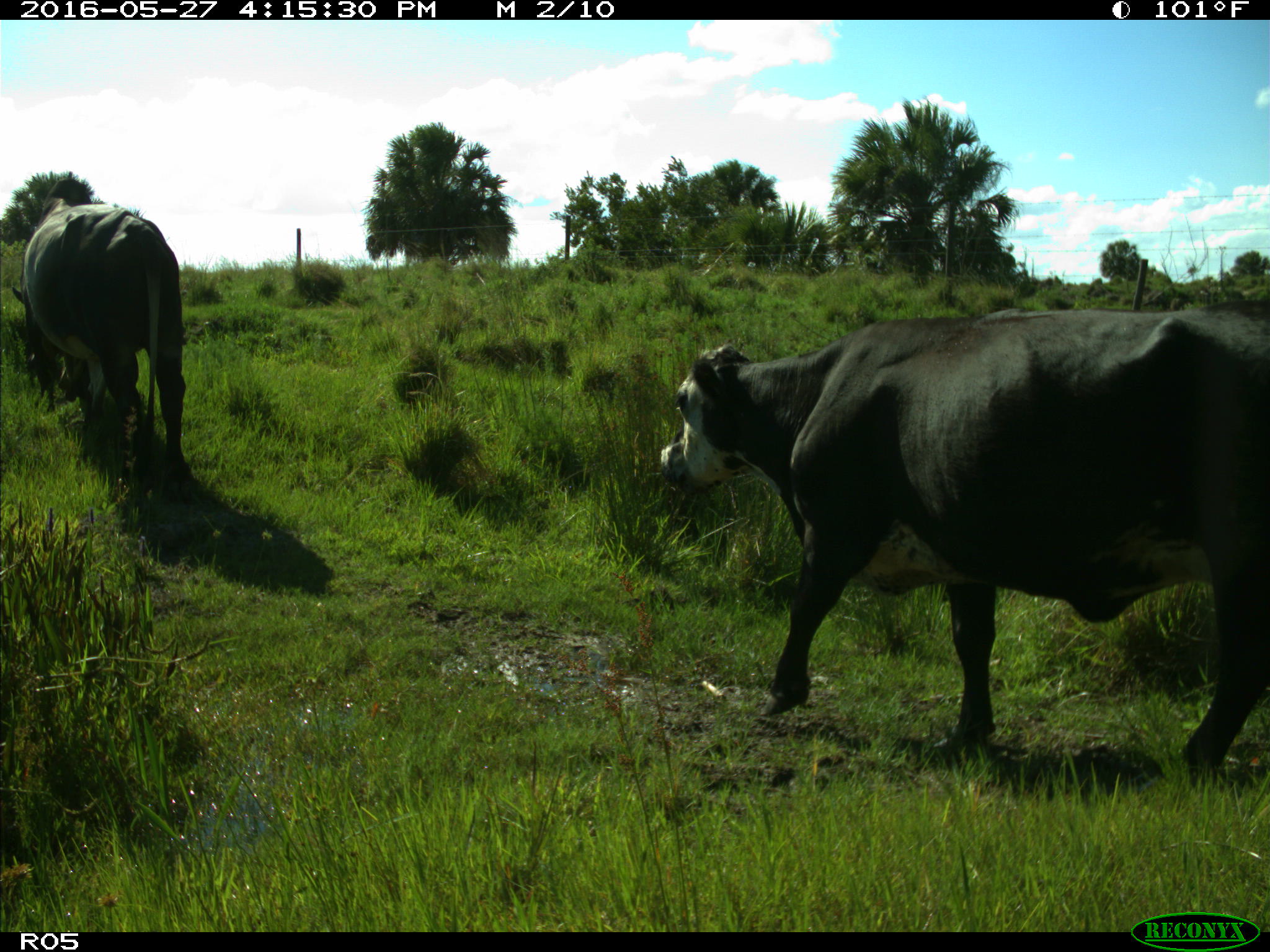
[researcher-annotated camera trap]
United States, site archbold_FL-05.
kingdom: Animalia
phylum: Chordata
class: Mammalia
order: Artiodactyla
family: Bovidae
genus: Bos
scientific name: Bos taurus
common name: domestic cow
Bos taurus (domestic cow).